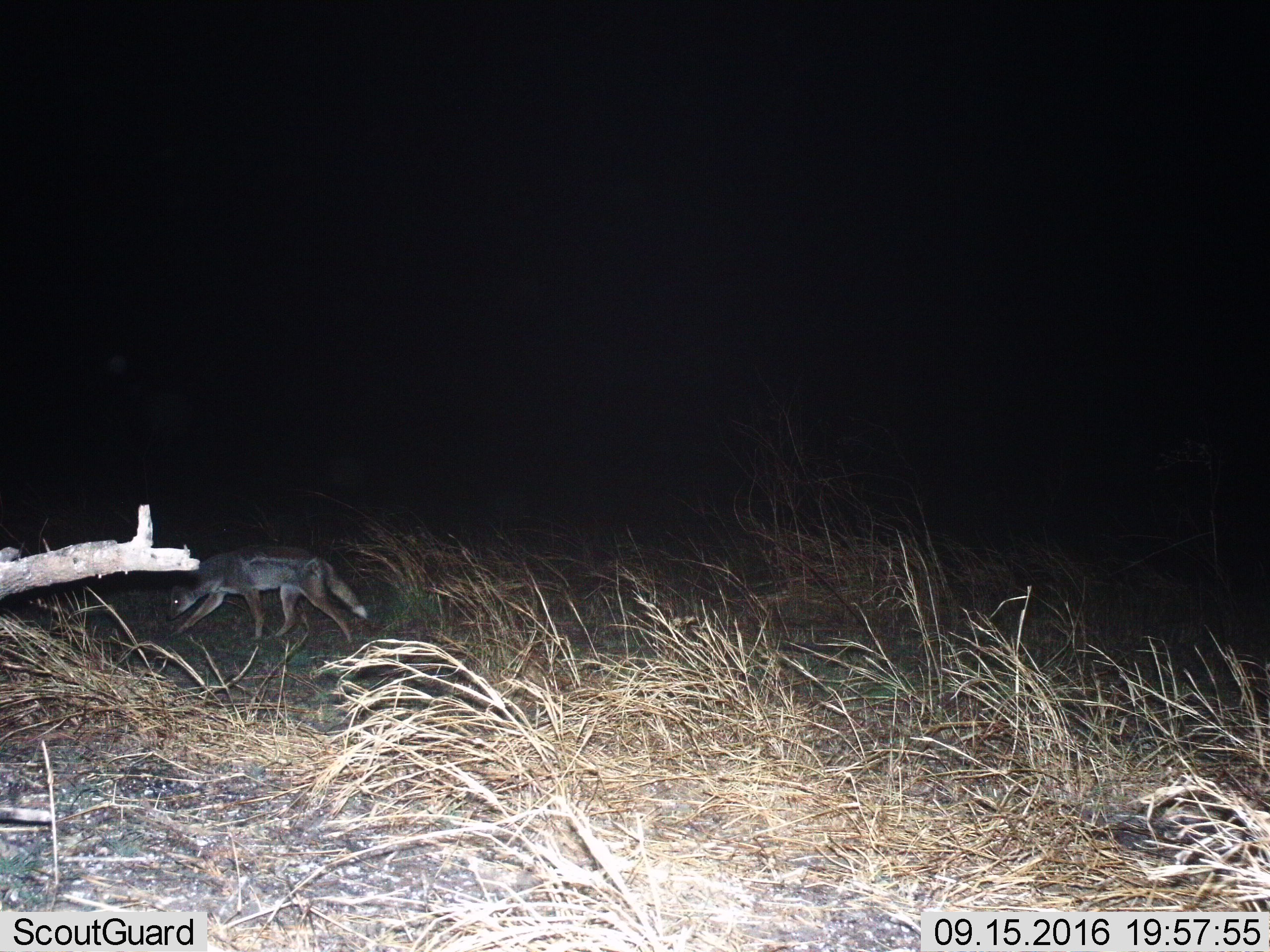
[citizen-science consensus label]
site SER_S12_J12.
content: unidentified animal